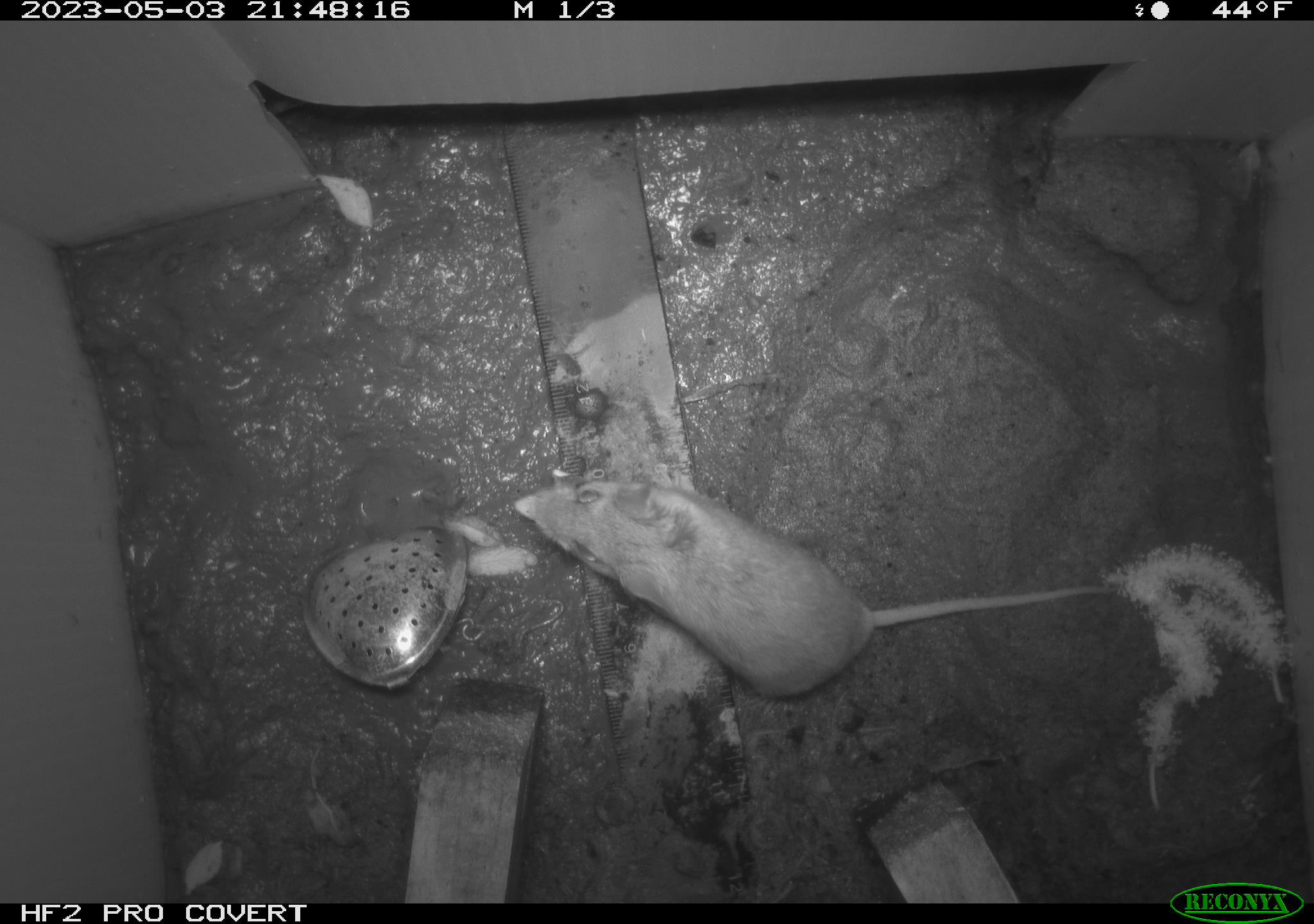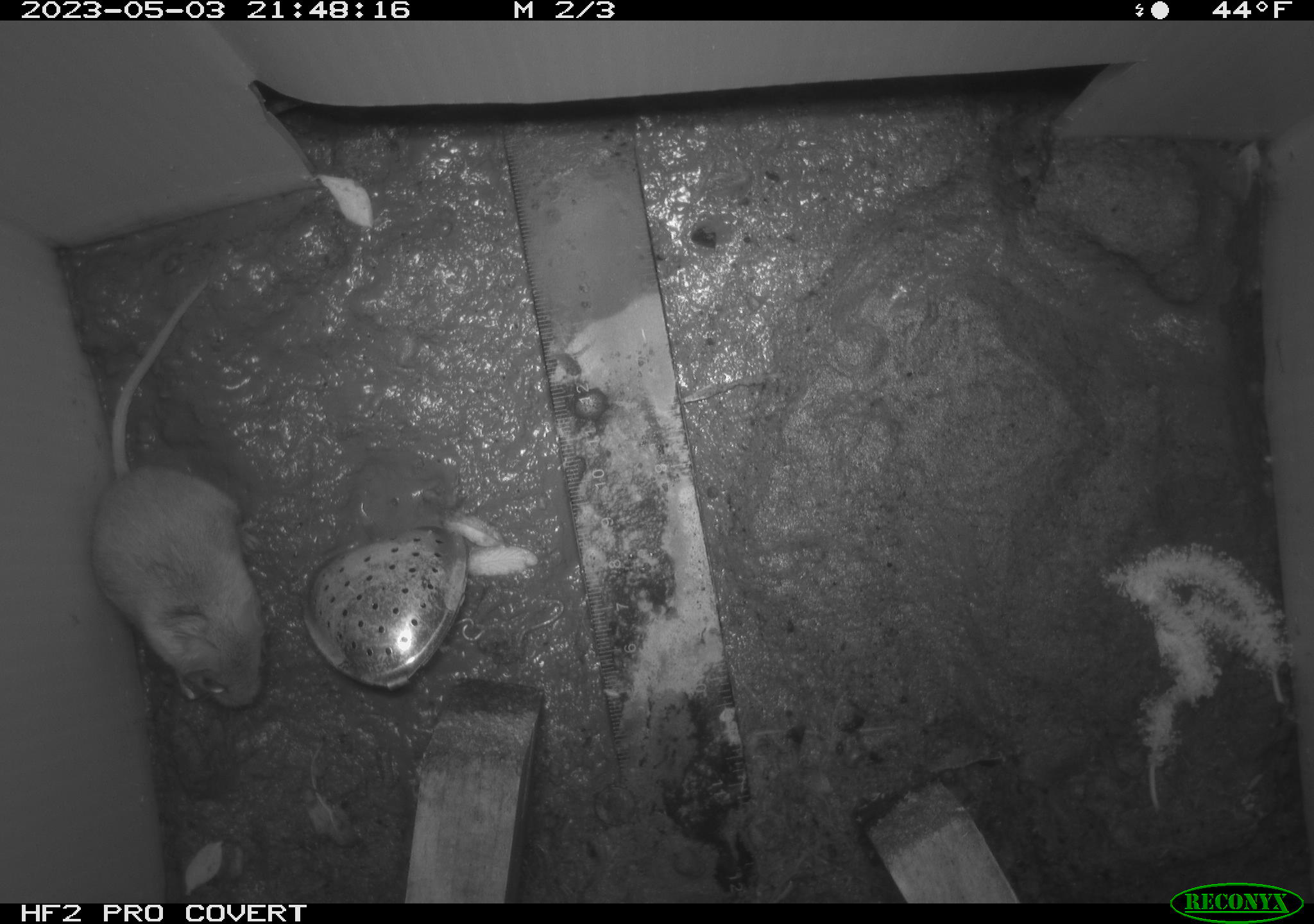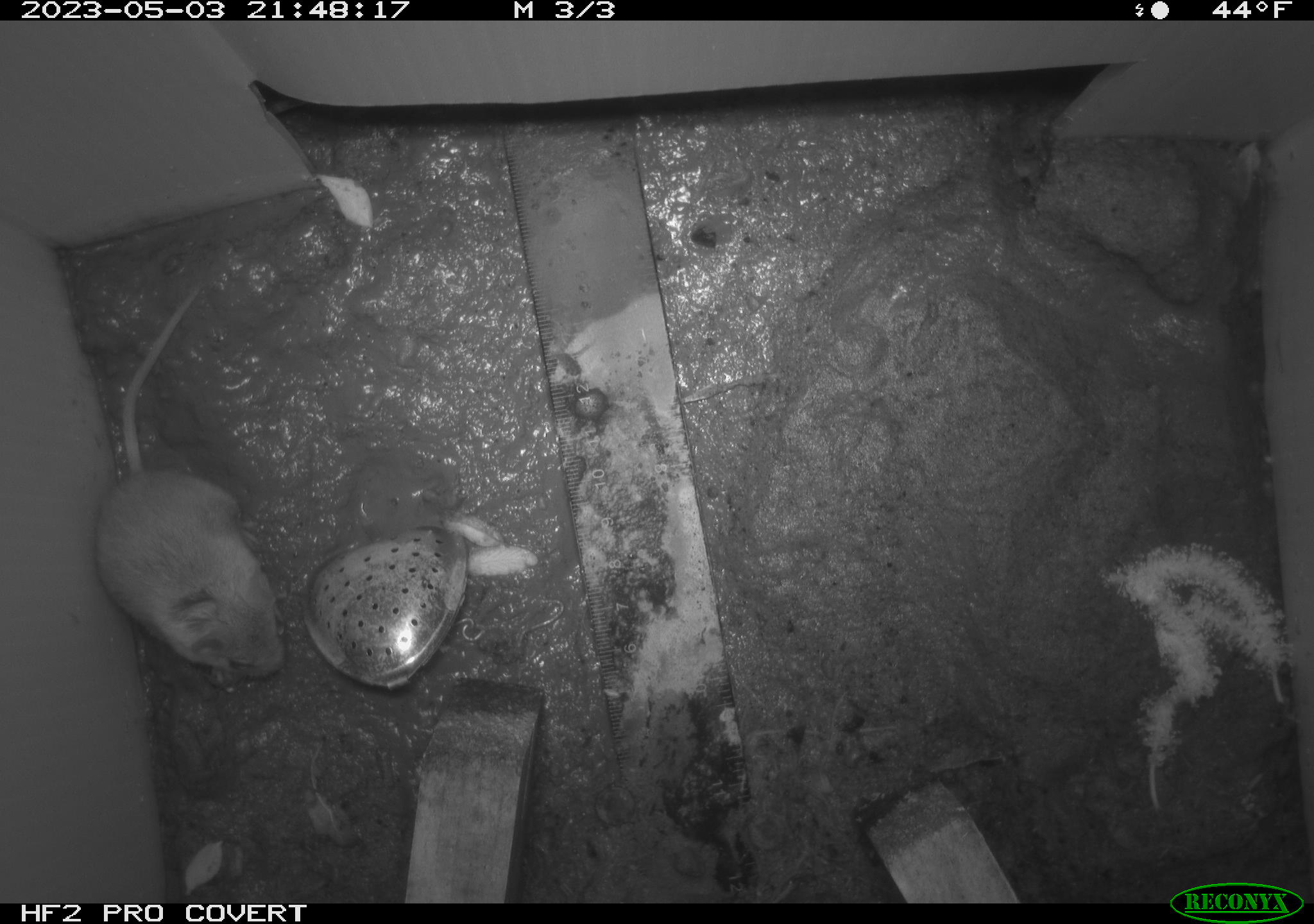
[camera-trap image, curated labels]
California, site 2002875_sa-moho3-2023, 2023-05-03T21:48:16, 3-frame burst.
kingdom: Animalia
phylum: Chordata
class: Mammalia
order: Rodentia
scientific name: Rodentia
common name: mouse species